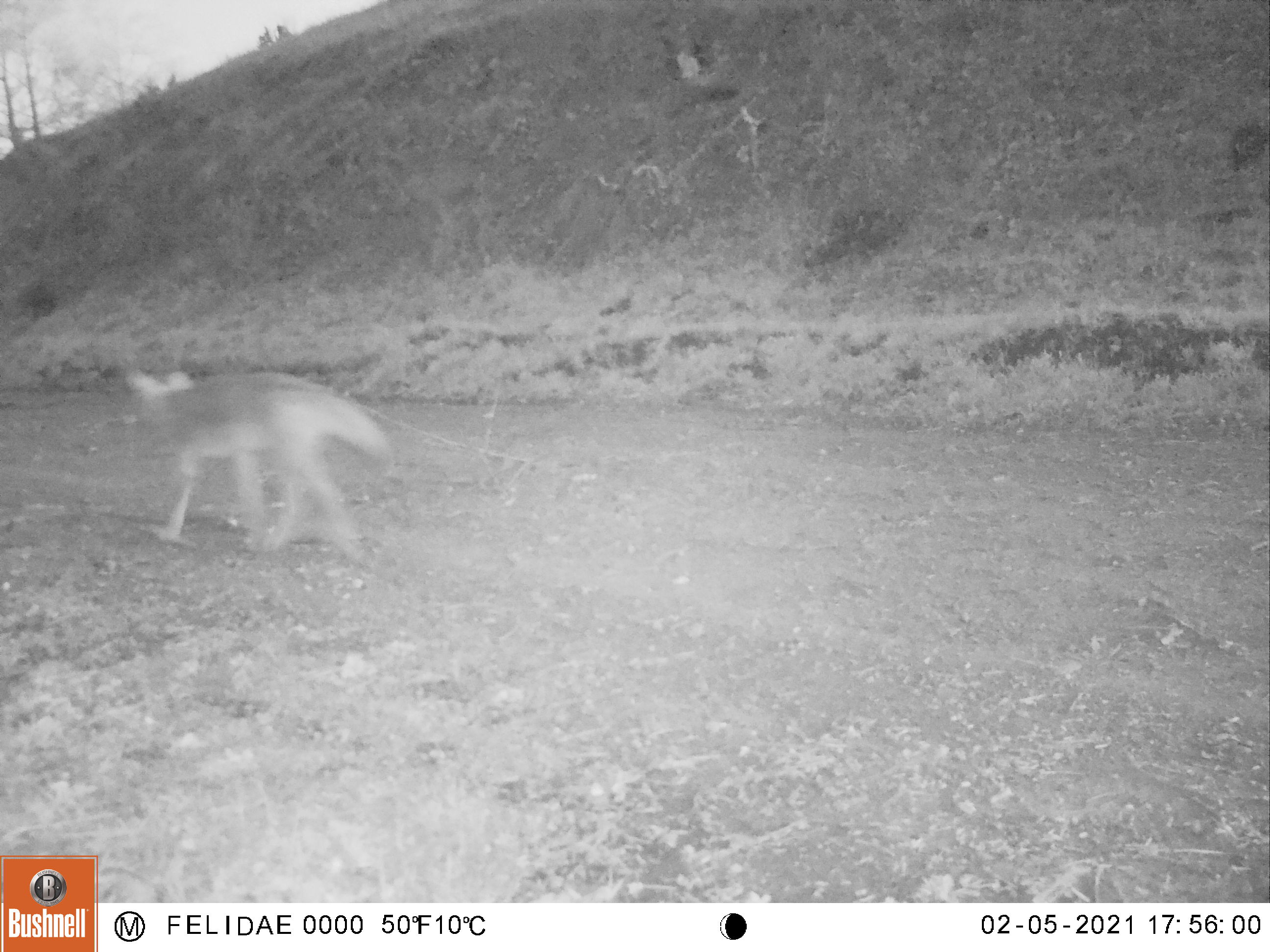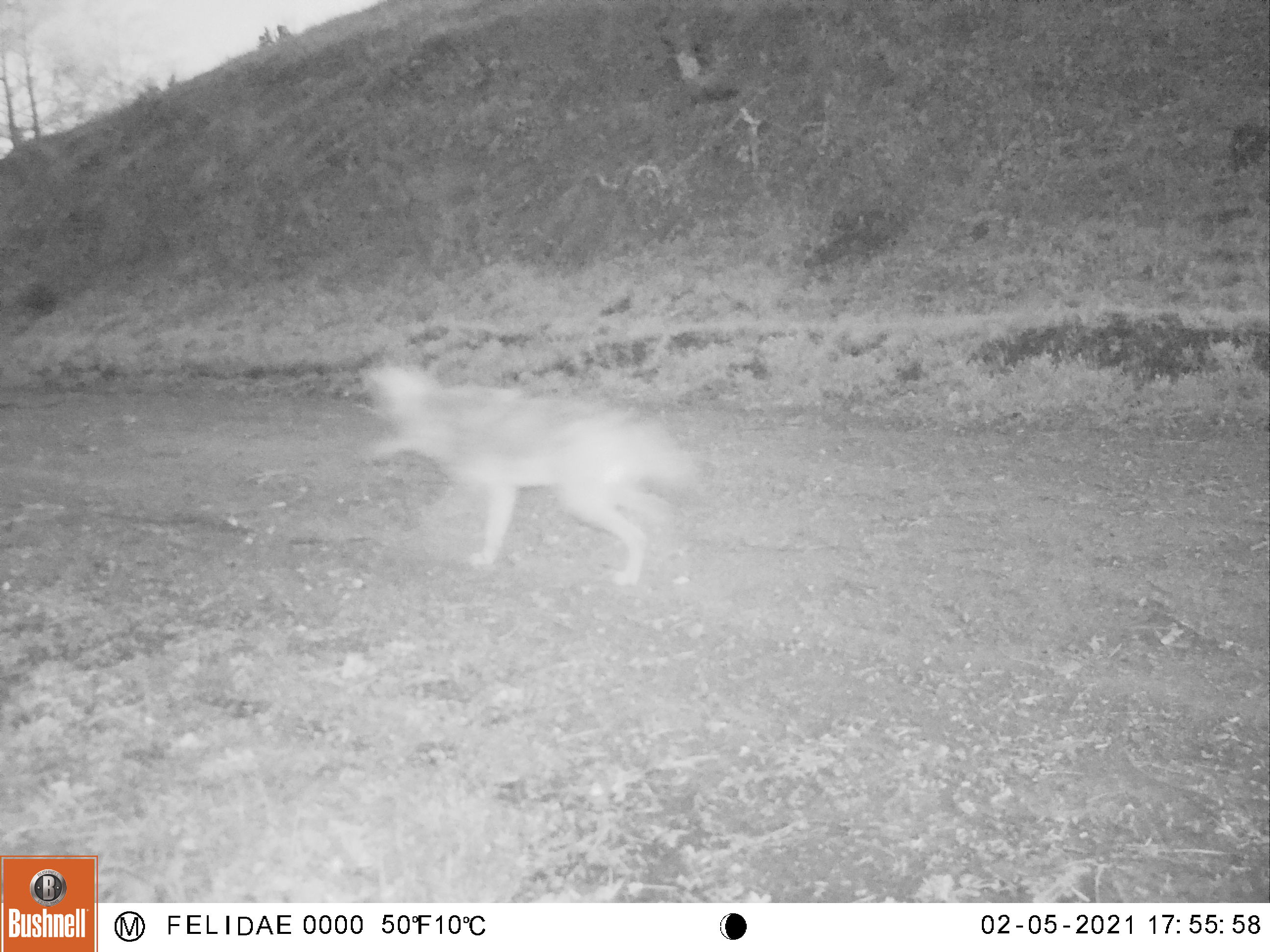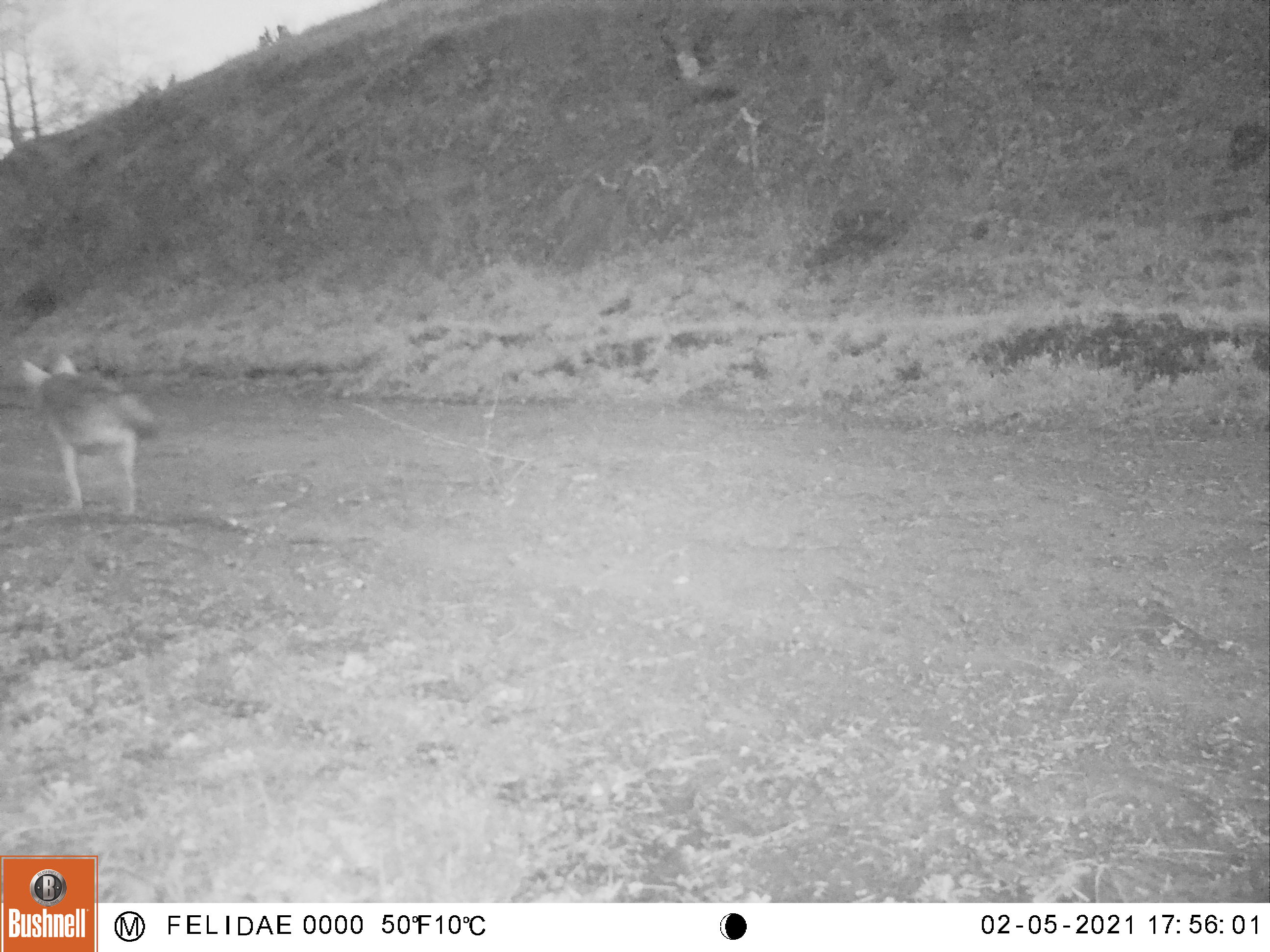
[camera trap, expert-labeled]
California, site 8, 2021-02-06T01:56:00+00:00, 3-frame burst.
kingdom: Animalia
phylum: Chordata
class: Mammalia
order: Carnivora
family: Canidae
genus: Canis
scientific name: Canis latrans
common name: coyote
Coyote (Canis latrans).